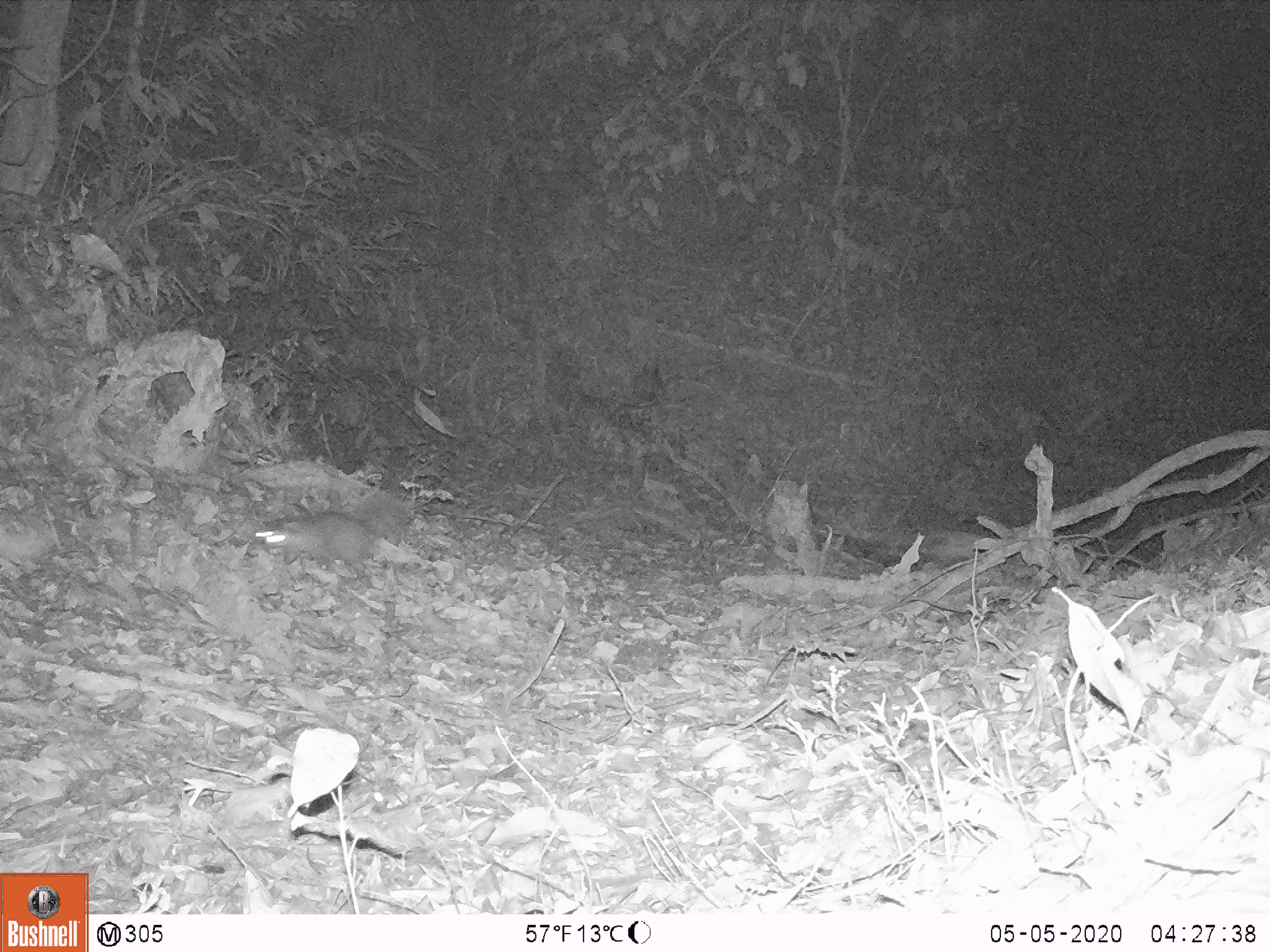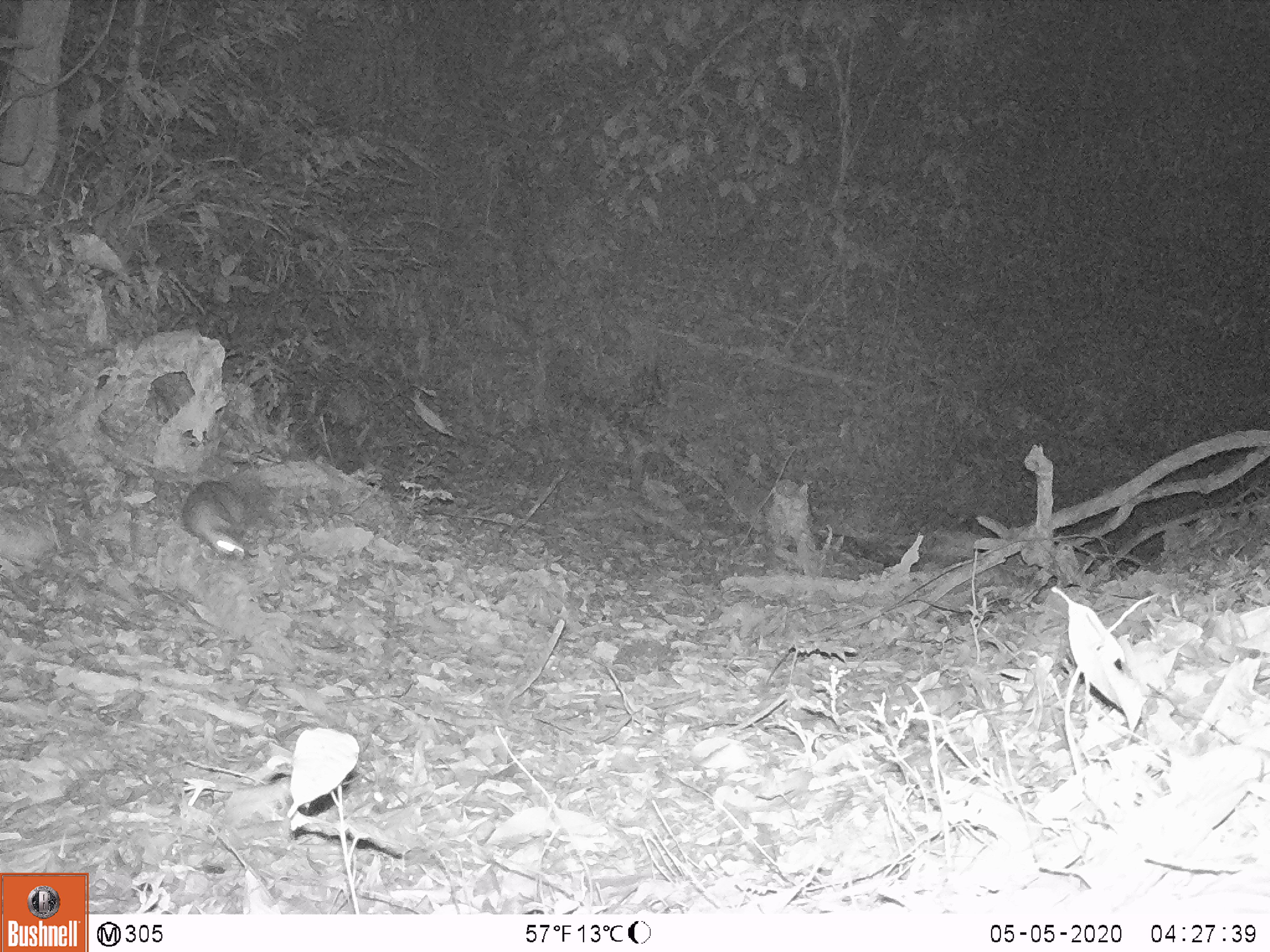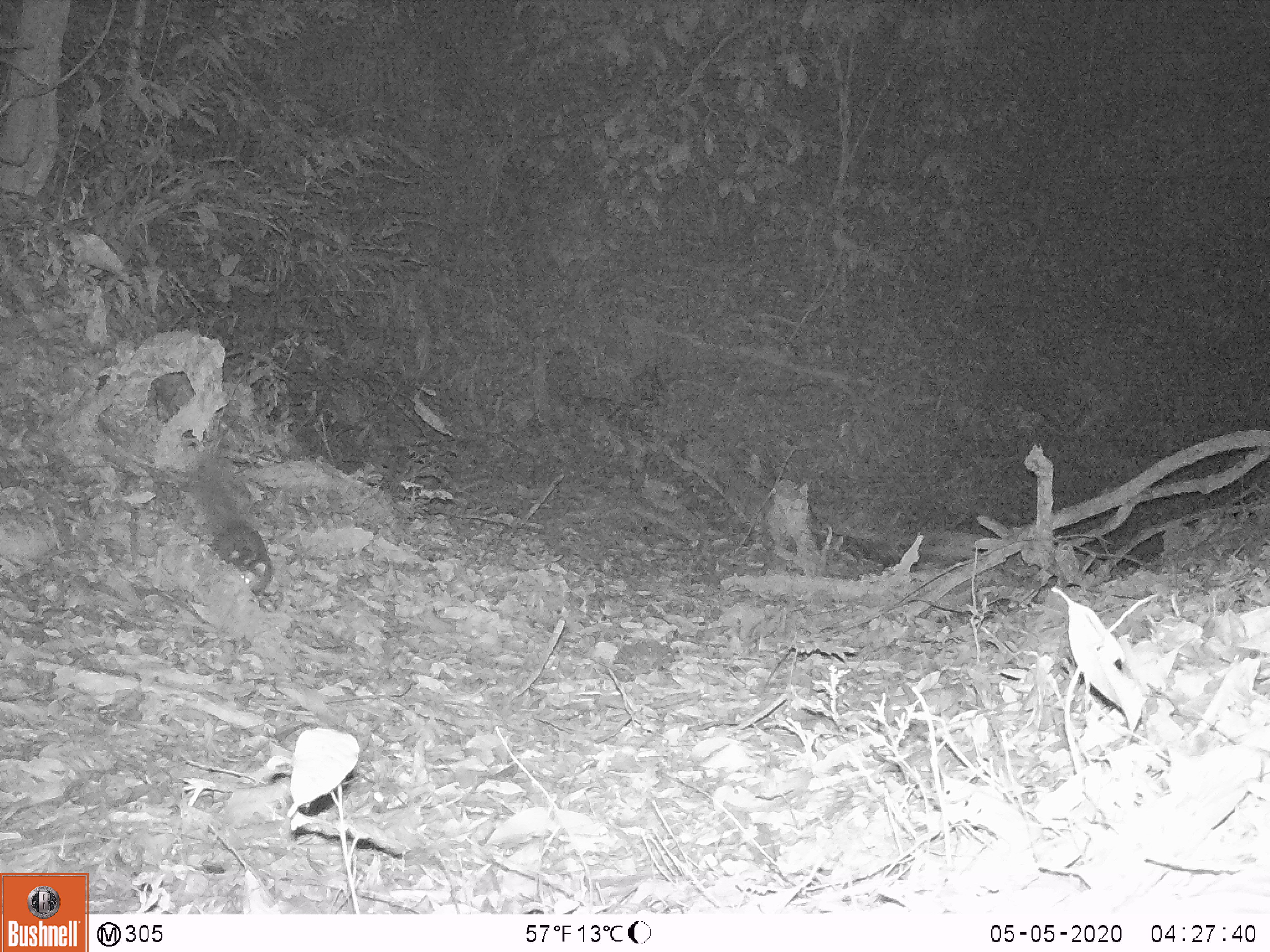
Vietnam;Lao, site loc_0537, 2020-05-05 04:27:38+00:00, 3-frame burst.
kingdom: Animalia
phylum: Chordata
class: Mammalia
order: Carnivora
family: Mustelidae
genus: Melogale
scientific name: Melogale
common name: ferret badger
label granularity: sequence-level